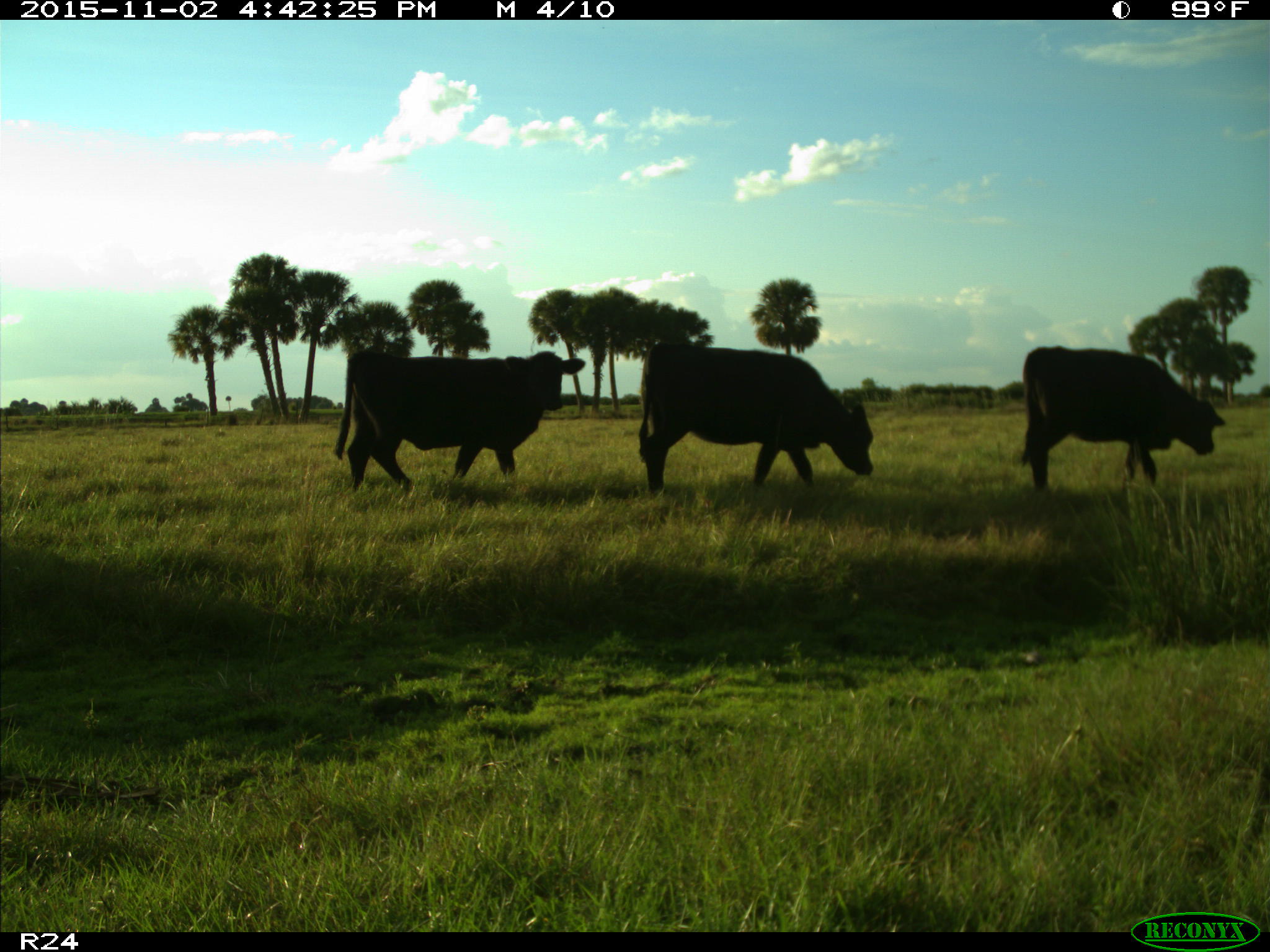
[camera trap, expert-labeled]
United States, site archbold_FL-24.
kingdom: Animalia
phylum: Chordata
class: Mammalia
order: Artiodactyla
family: Bovidae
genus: Bos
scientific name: Bos taurus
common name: domestic cow